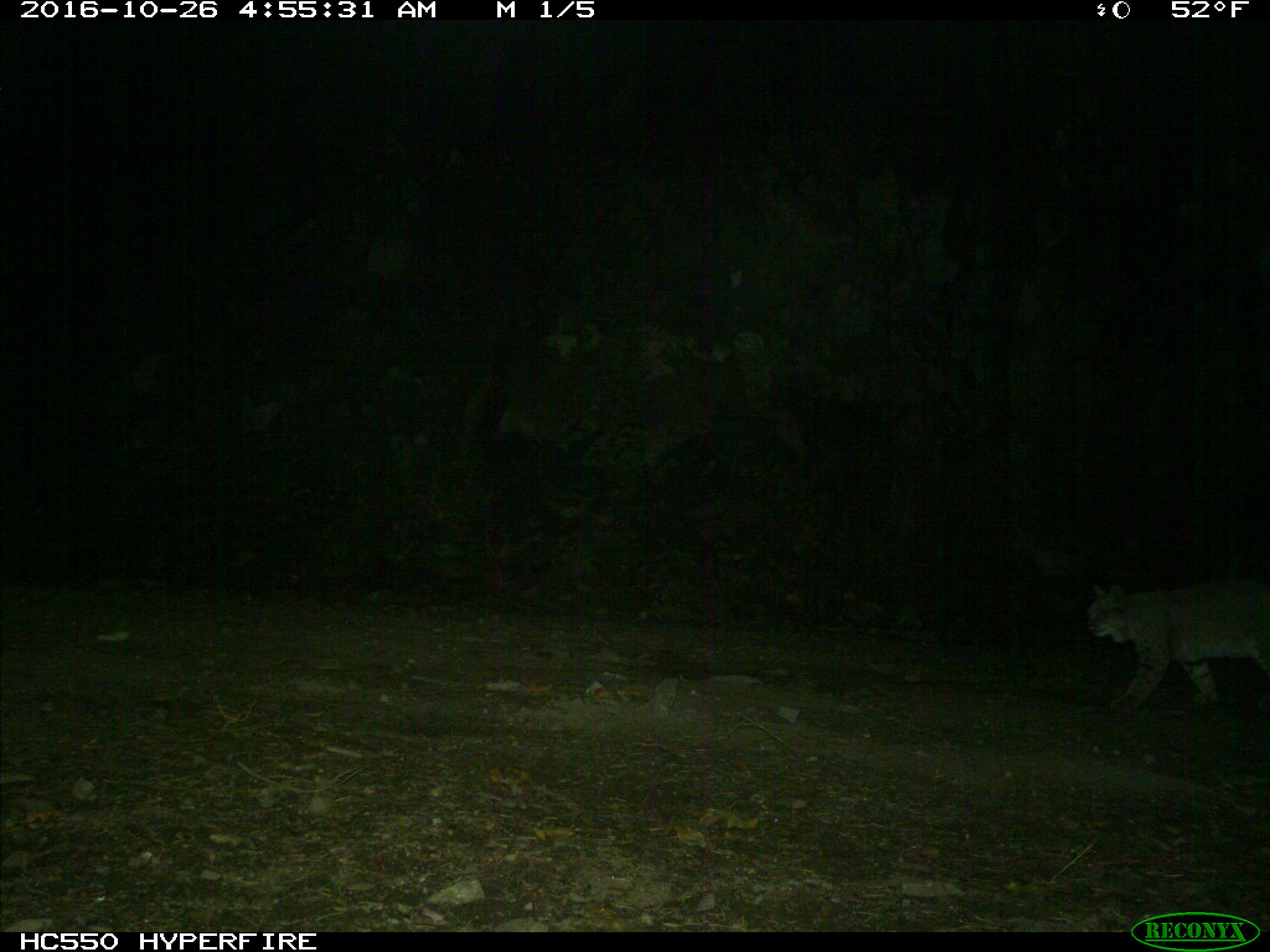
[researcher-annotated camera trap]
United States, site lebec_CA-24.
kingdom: Animalia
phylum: Chordata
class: Mammalia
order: Carnivora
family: Felidae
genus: Lynx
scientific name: Lynx rufus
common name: bobcat